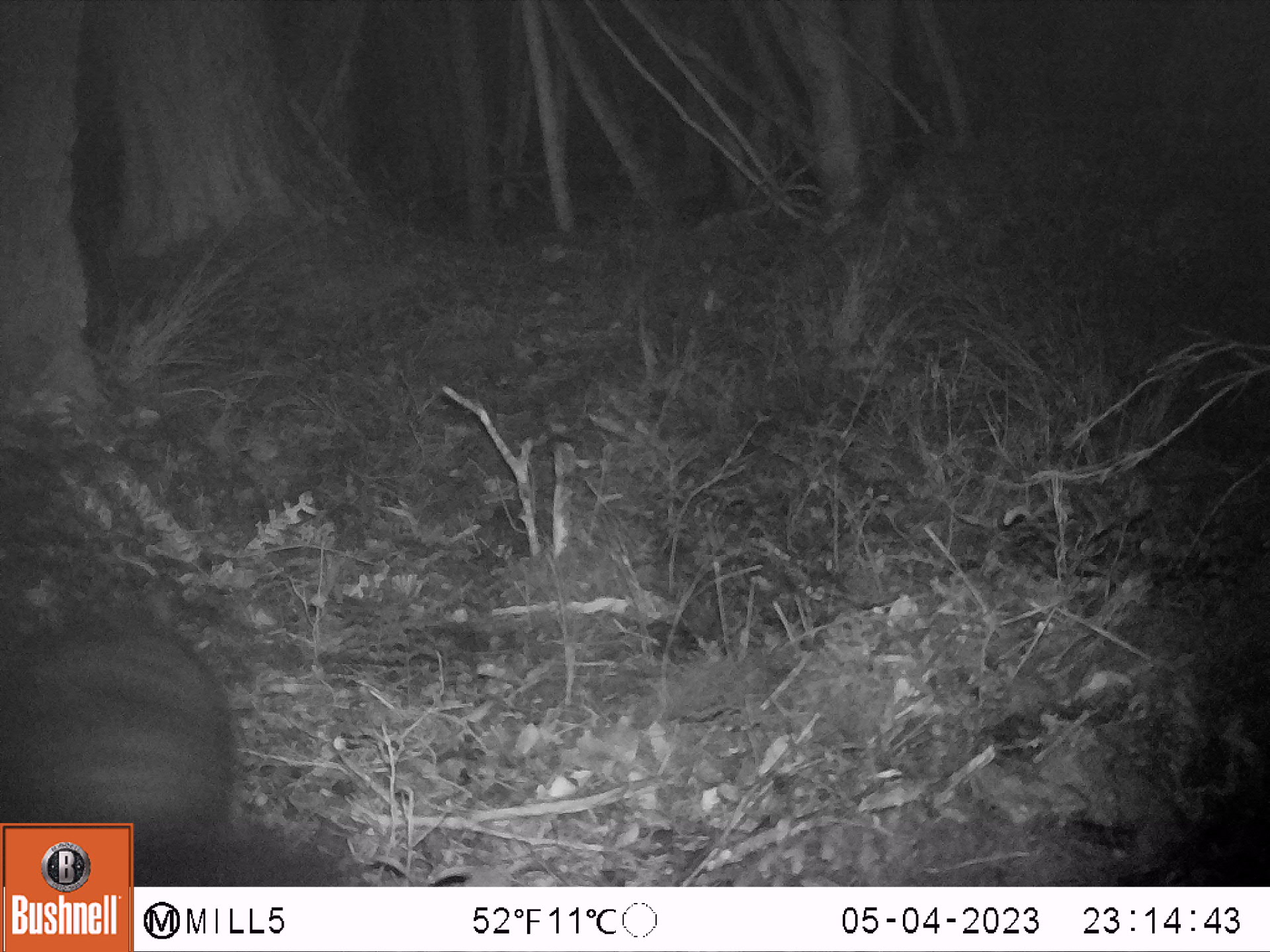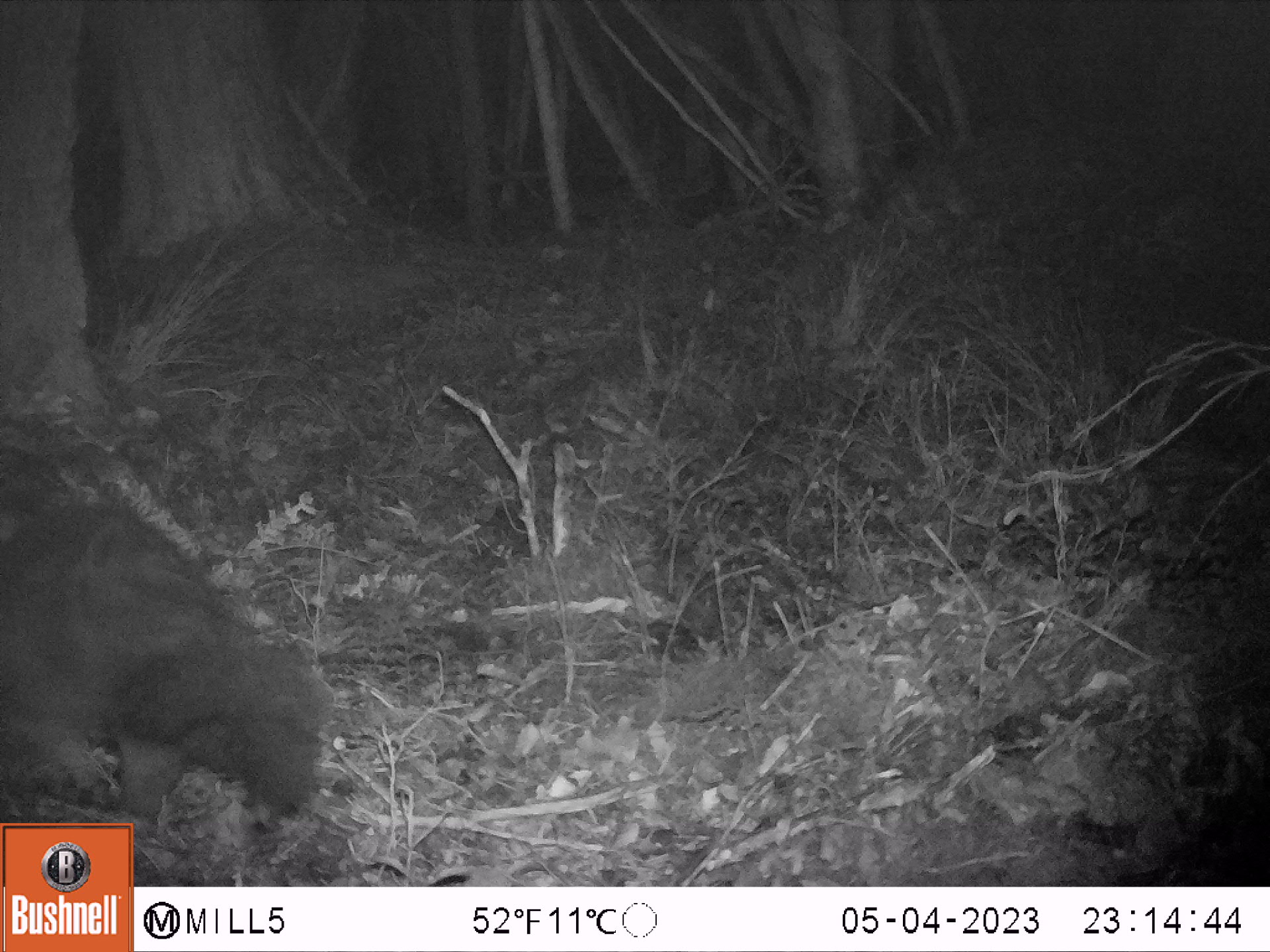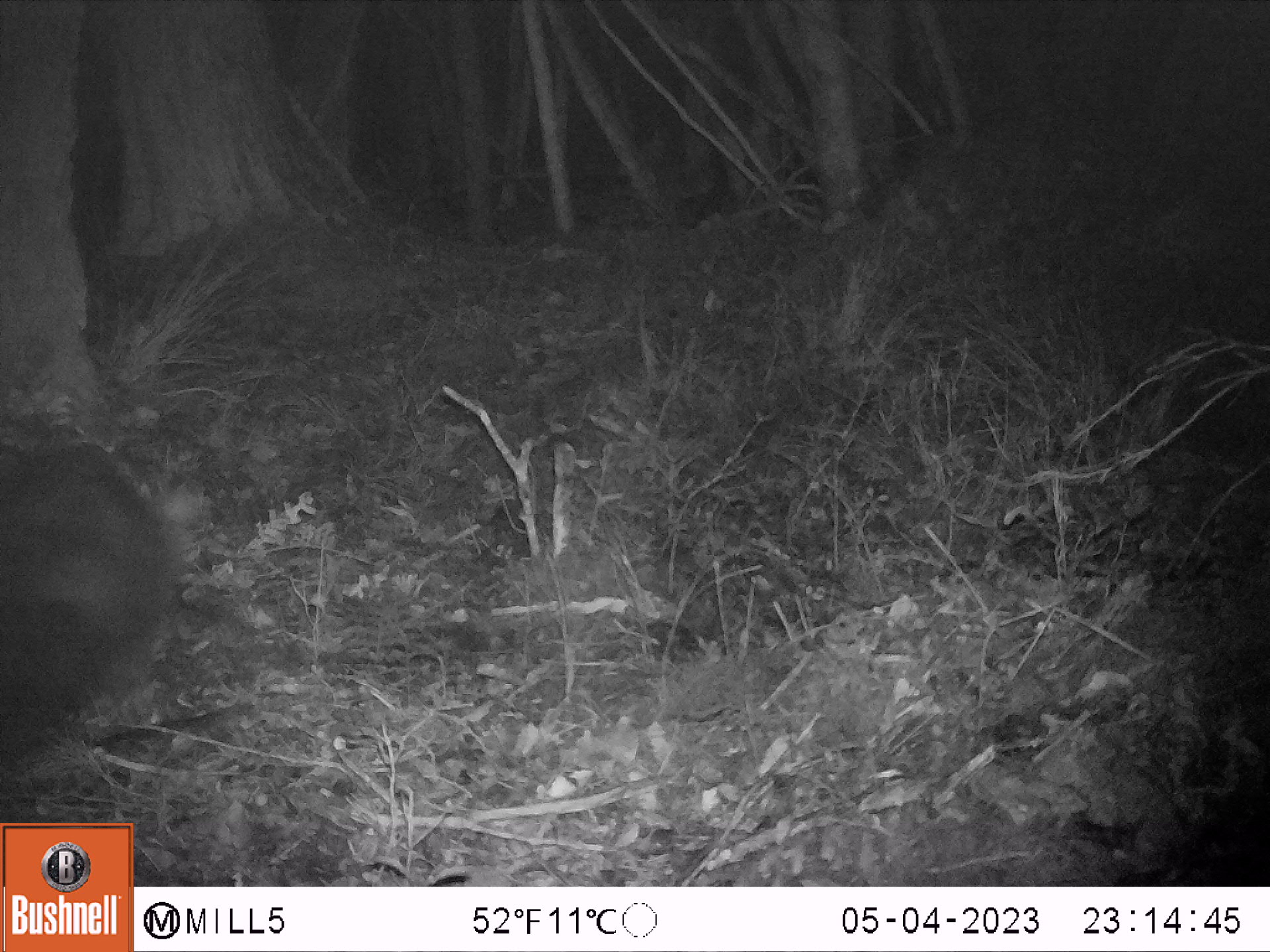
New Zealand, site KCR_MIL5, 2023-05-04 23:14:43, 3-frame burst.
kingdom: Animalia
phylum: Chordata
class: Mammalia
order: Diprotodontia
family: Phalangeridae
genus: Trichosurus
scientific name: Trichosurus vulpecula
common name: common brushtail possum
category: possum